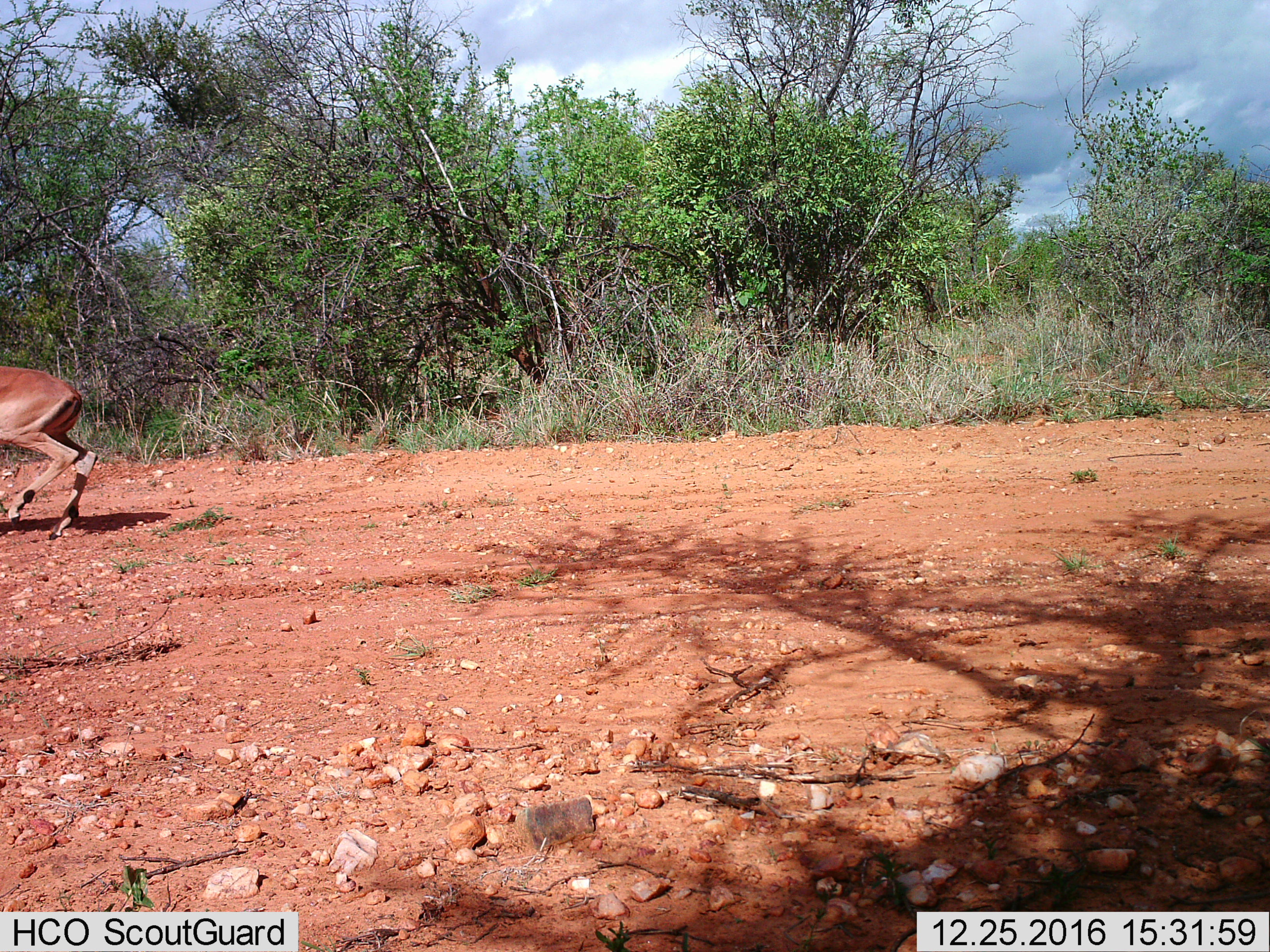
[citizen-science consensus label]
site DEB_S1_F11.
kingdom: Animalia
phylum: Chordata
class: Mammalia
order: Artiodactyla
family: Bovidae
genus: Aepyceros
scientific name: Aepyceros melampus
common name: impala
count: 1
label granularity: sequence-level